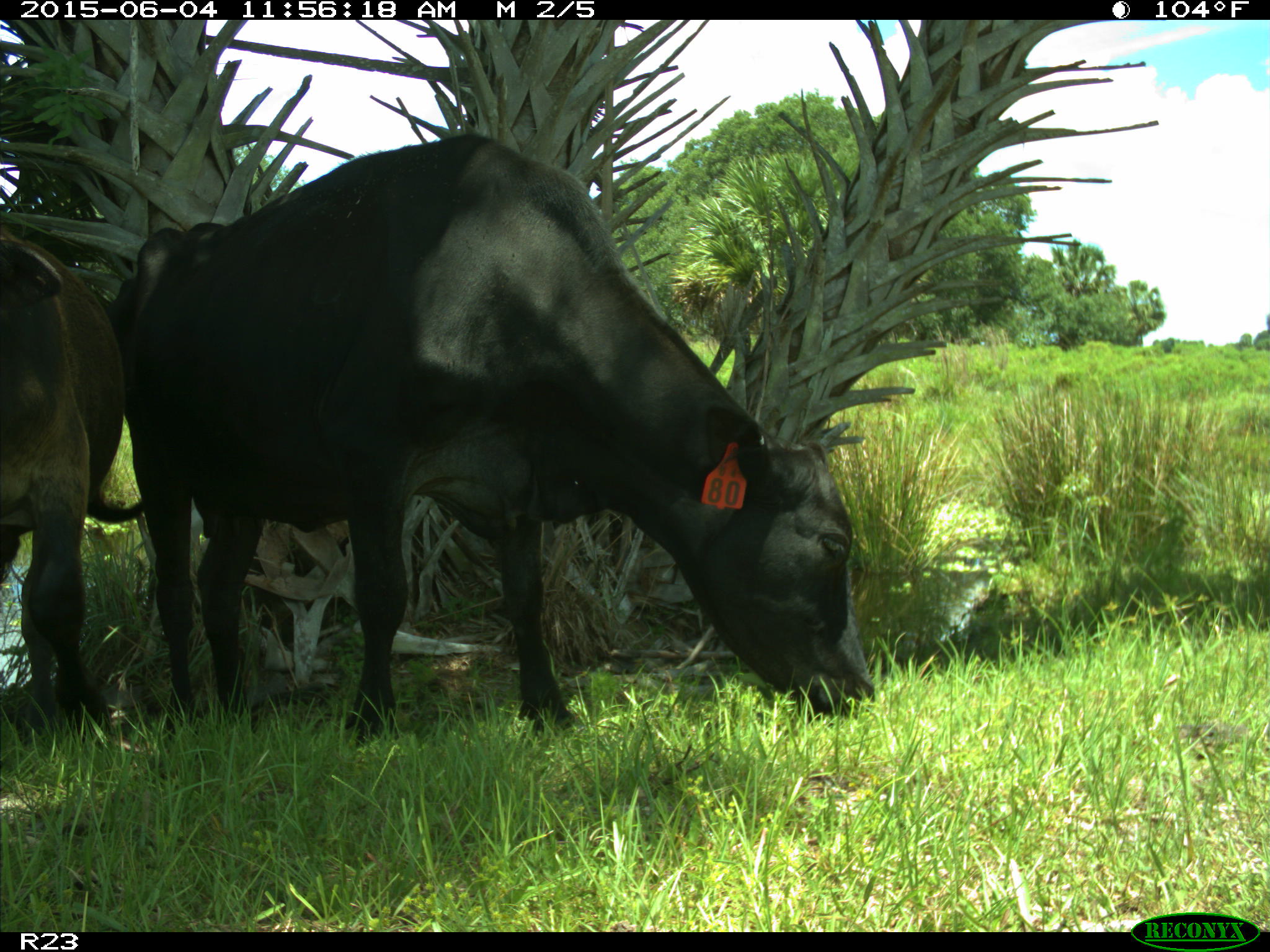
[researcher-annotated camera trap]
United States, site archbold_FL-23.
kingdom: Animalia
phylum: Chordata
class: Mammalia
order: Artiodactyla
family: Bovidae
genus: Bos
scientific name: Bos taurus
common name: domestic cow